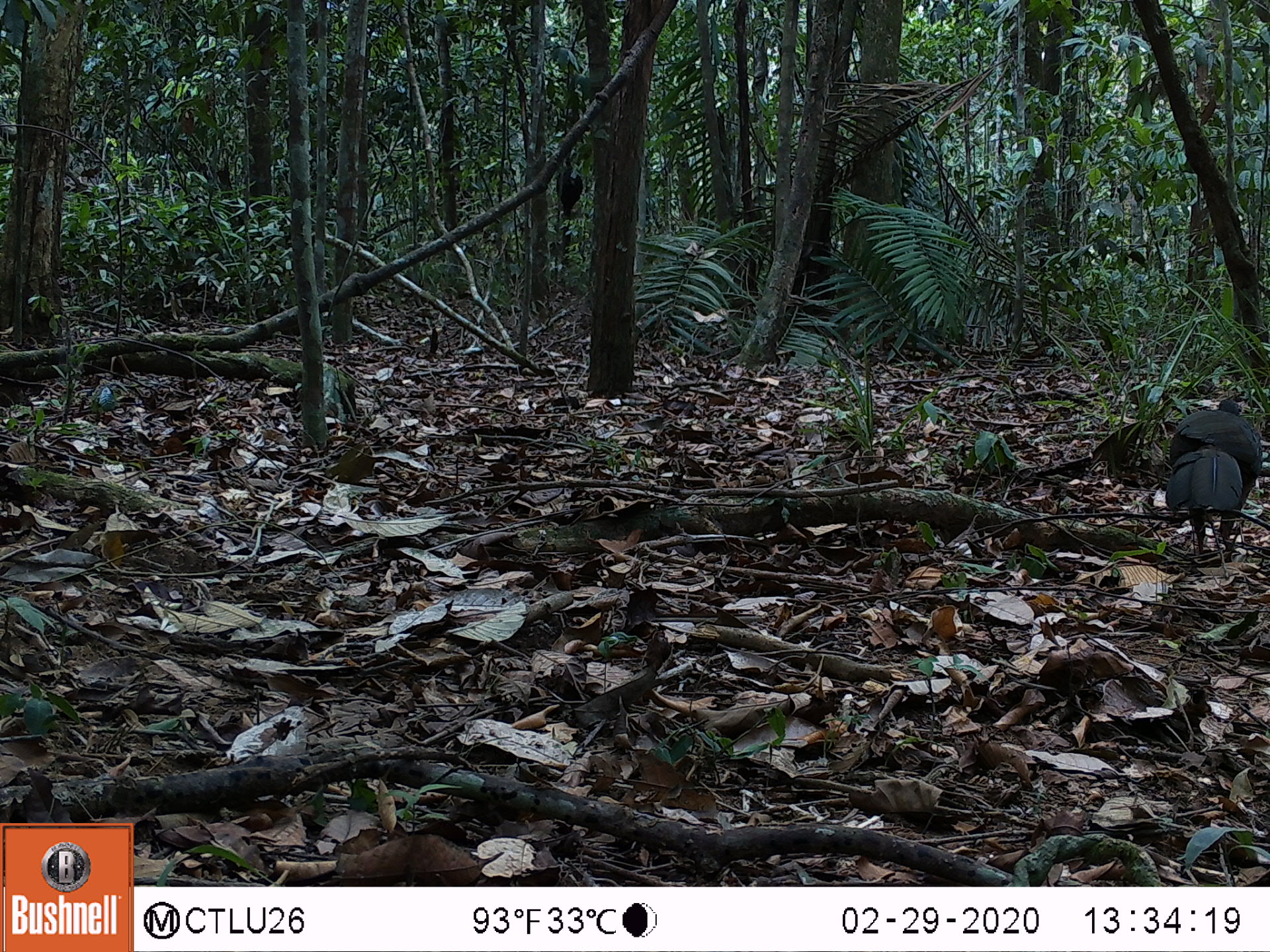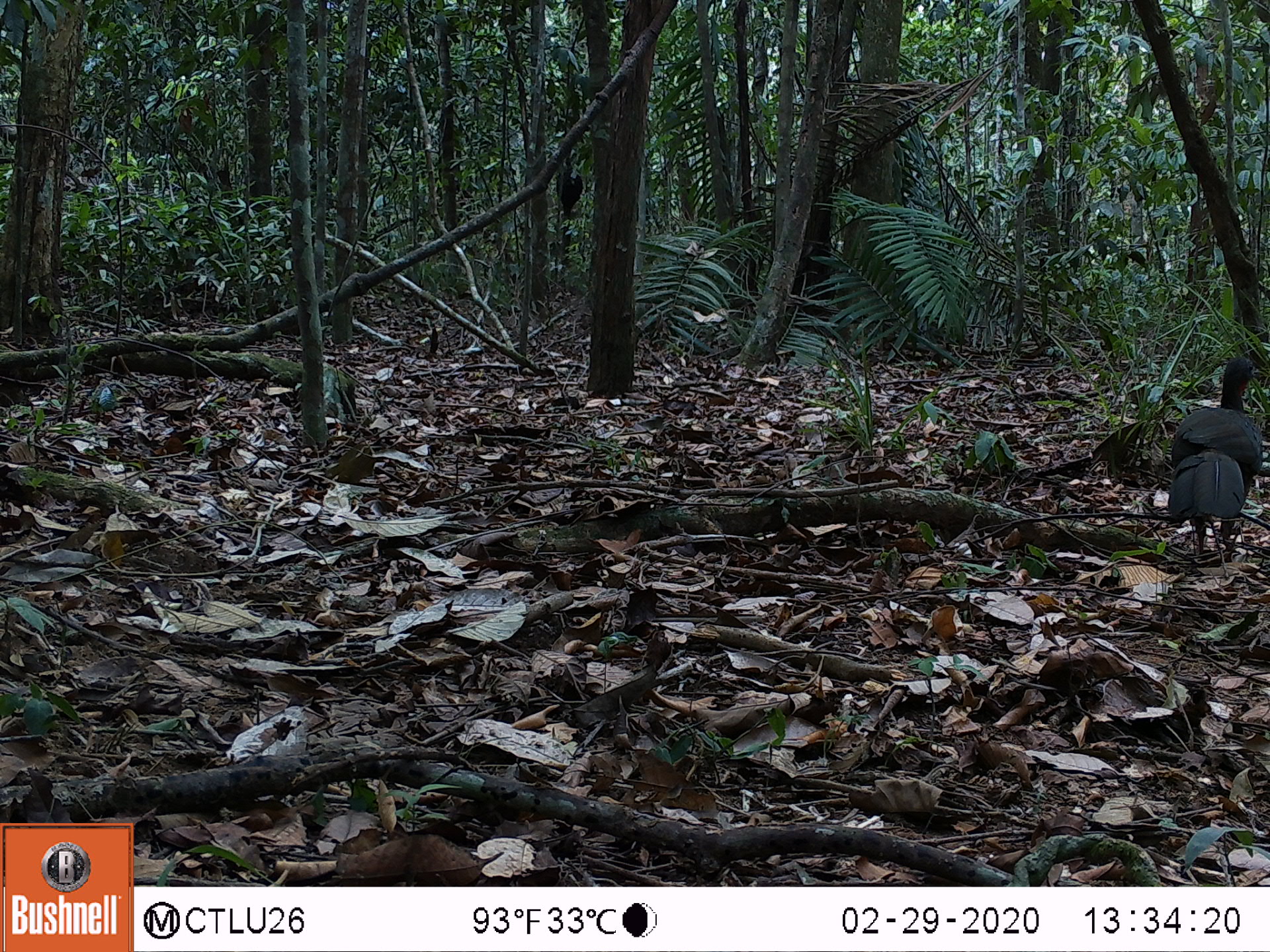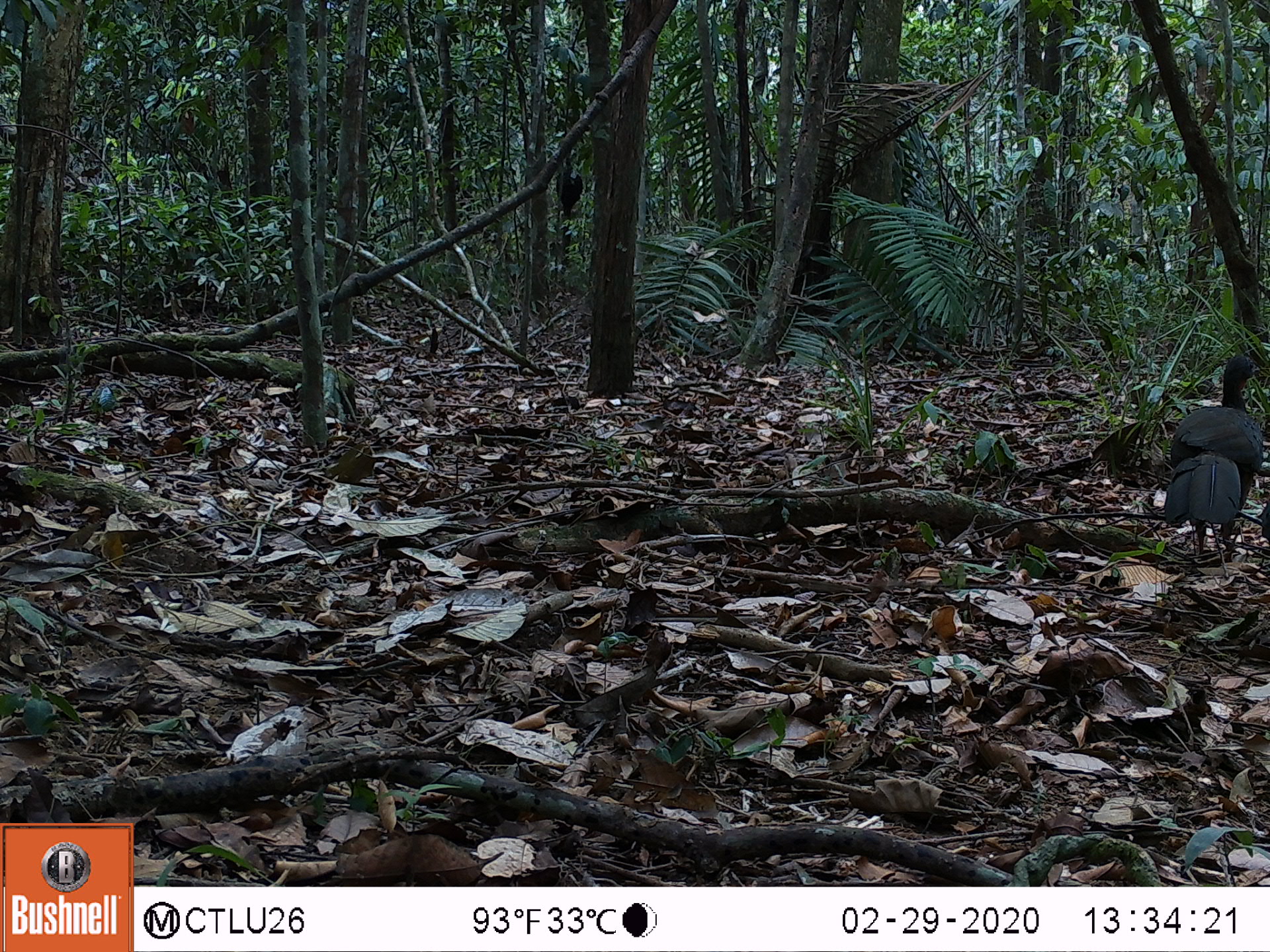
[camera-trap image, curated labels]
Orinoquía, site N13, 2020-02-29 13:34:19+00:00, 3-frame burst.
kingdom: Animalia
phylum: Chordata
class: Aves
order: Galliformes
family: Cracidae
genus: Penelope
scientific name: Penelope jacquacu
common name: spix's guan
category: spixs guan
Spixs guan (spix's guan) (Penelope jacquacu).